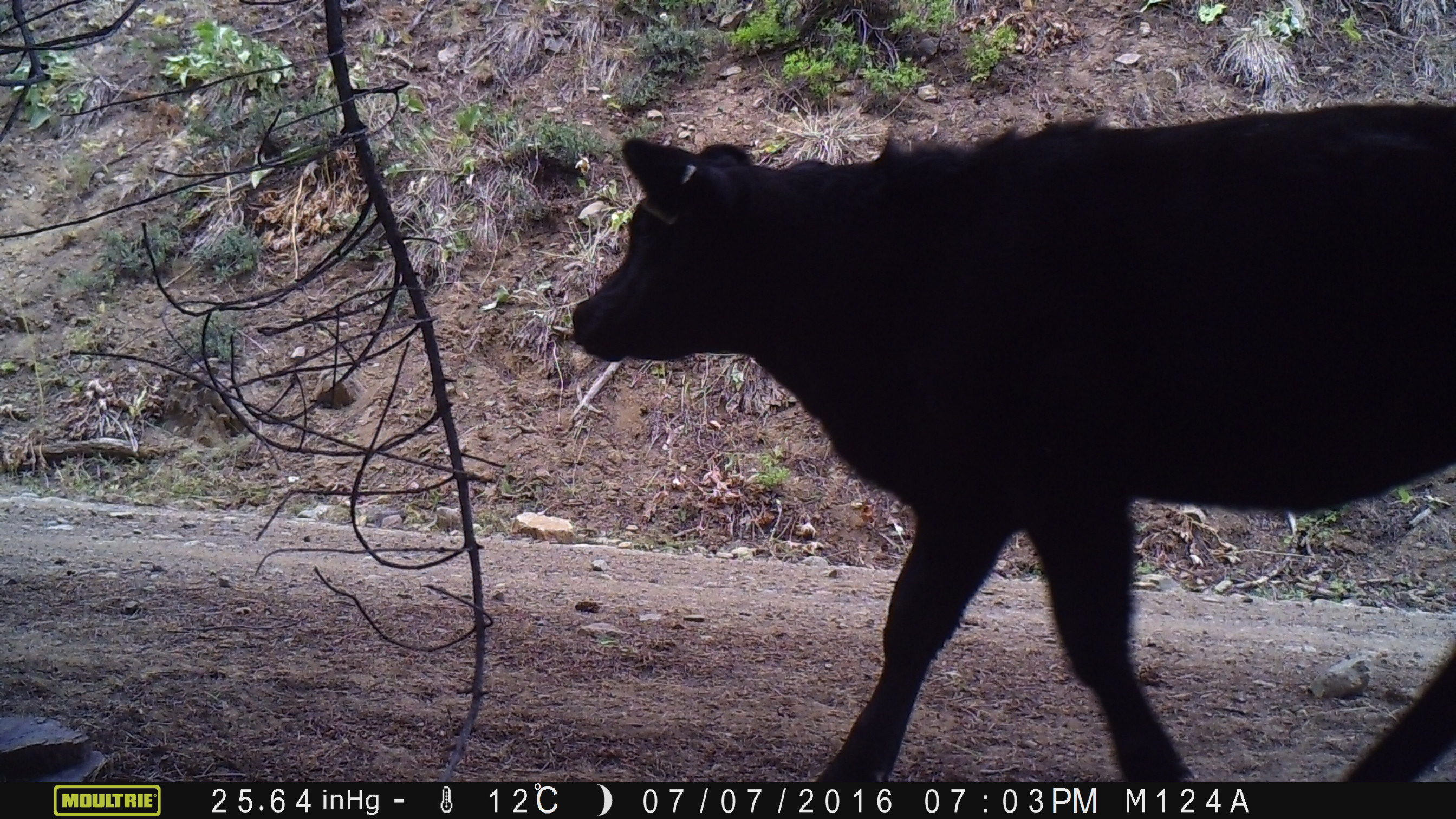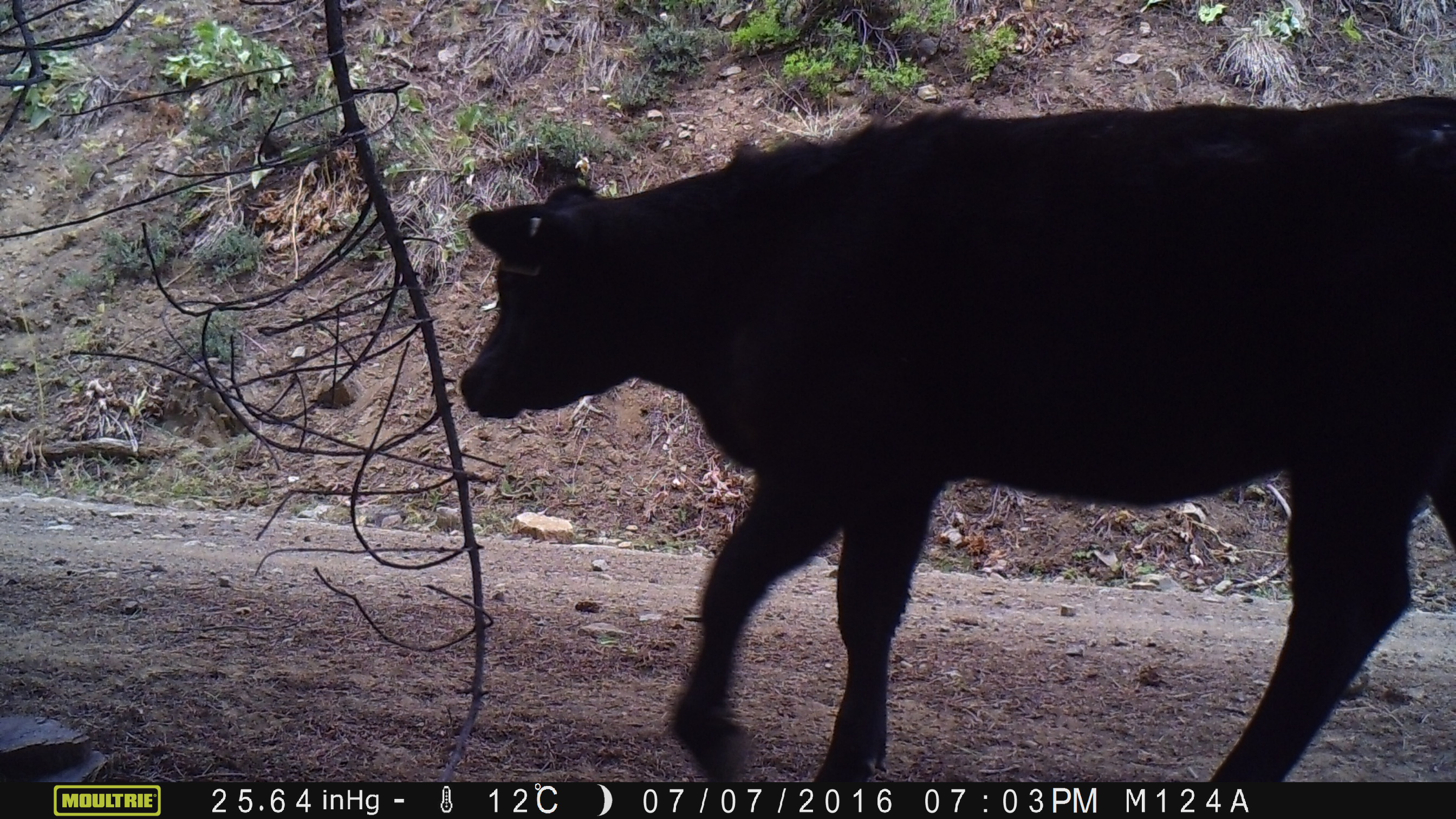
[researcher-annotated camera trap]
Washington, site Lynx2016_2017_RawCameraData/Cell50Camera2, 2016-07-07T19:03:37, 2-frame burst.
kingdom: Animalia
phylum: Chordata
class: Mammalia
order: Artiodactyla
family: Bovidae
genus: Bos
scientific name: Bos taurus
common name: domestic cattle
Domestic cattle (Bos taurus). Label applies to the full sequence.